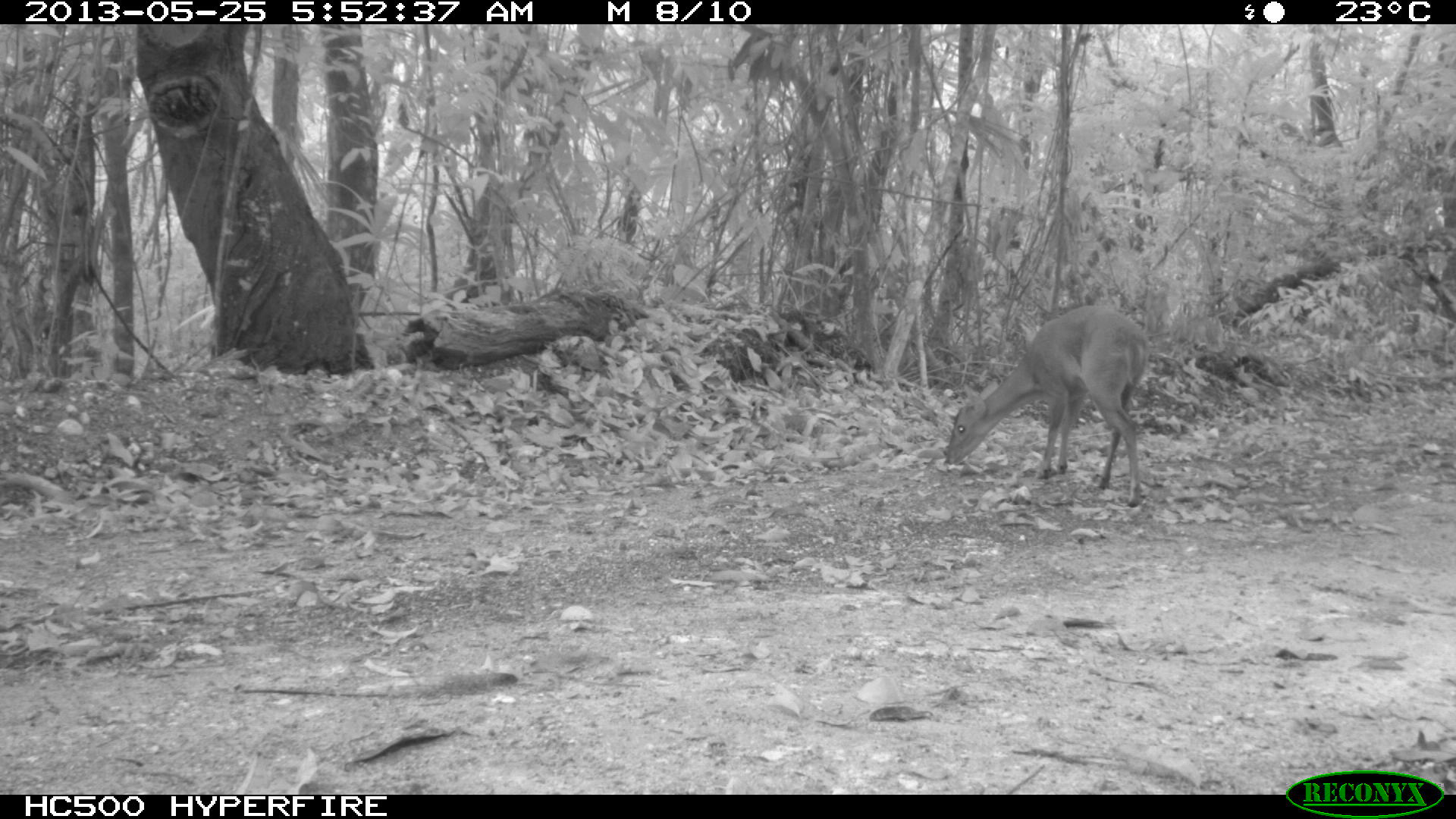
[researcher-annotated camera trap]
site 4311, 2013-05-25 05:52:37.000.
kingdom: Animalia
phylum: Chordata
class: Mammalia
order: Artiodactyla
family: Cervidae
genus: Mazama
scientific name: Mazama temama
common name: central american red brocket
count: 1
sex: female